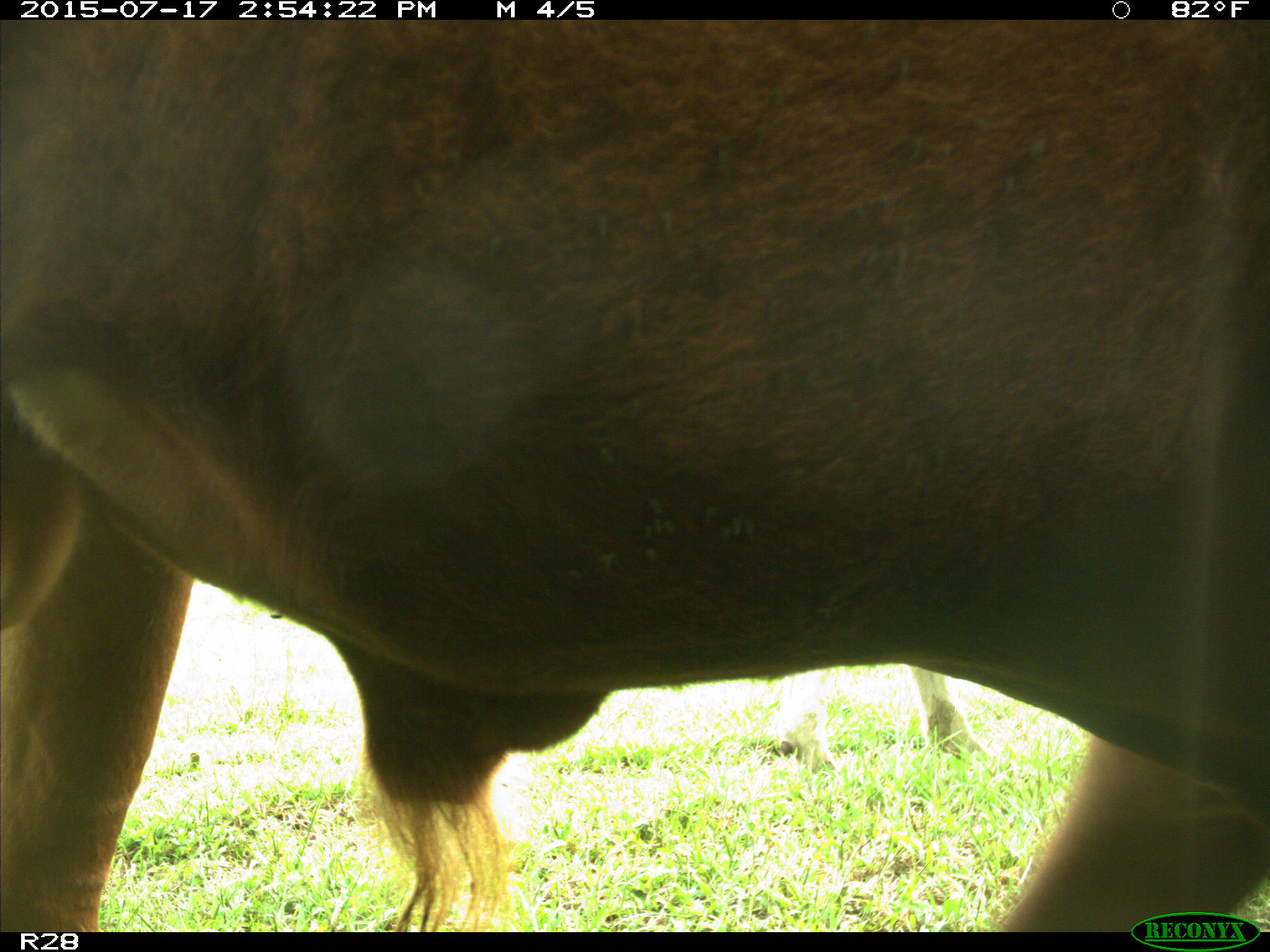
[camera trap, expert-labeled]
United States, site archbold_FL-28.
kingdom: Animalia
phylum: Chordata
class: Mammalia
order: Artiodactyla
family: Bovidae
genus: Bos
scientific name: Bos taurus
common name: domestic cow